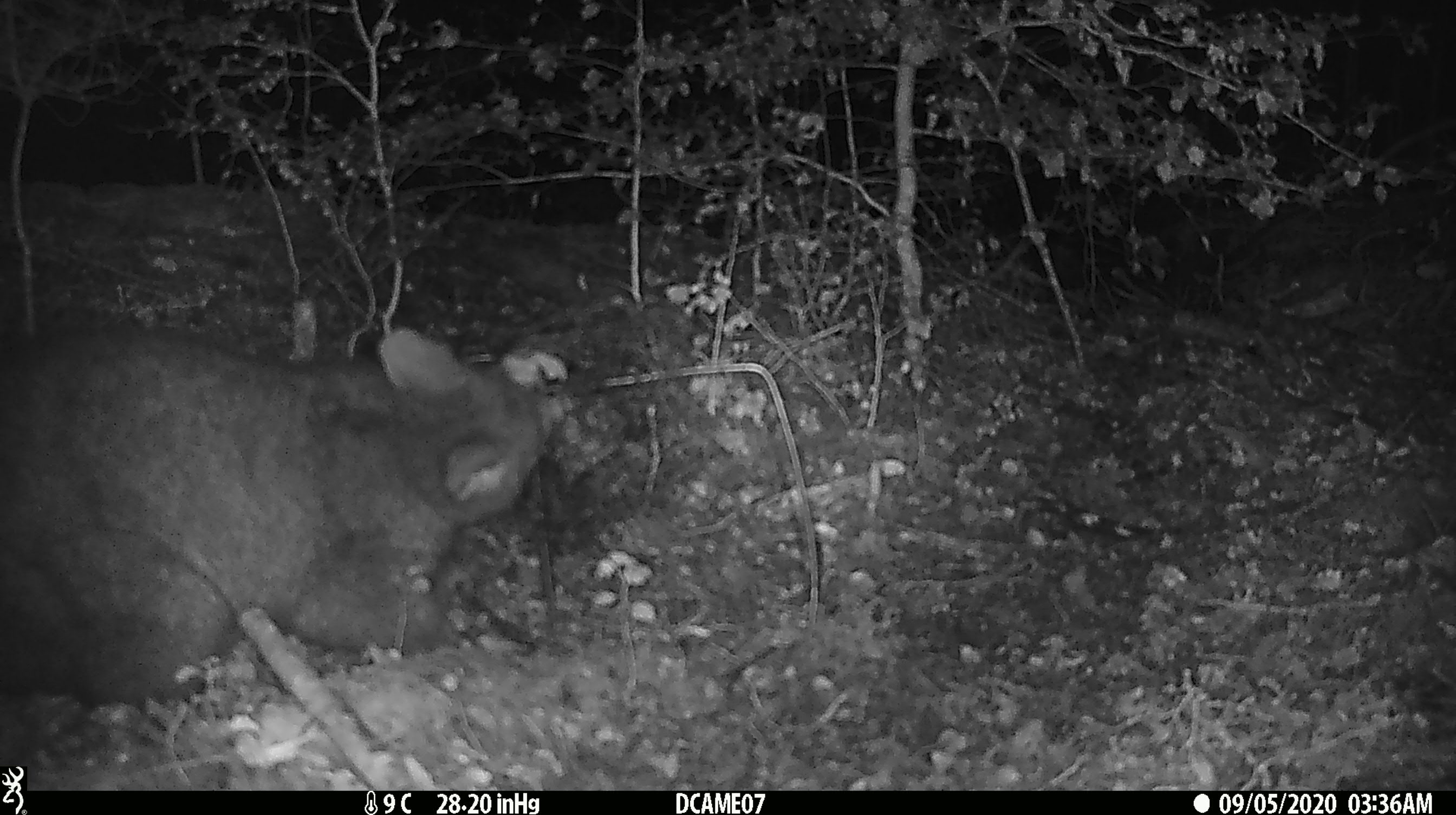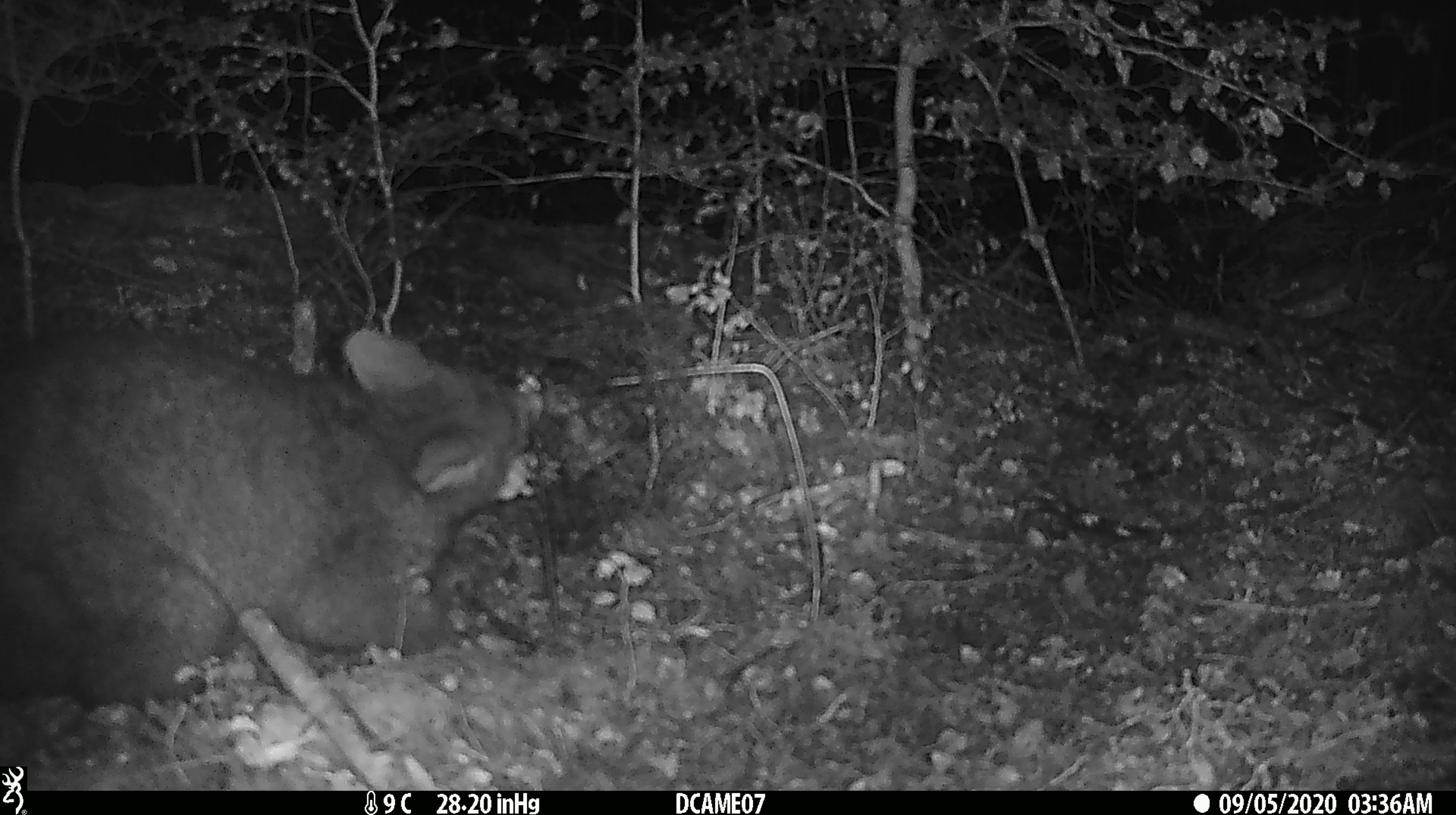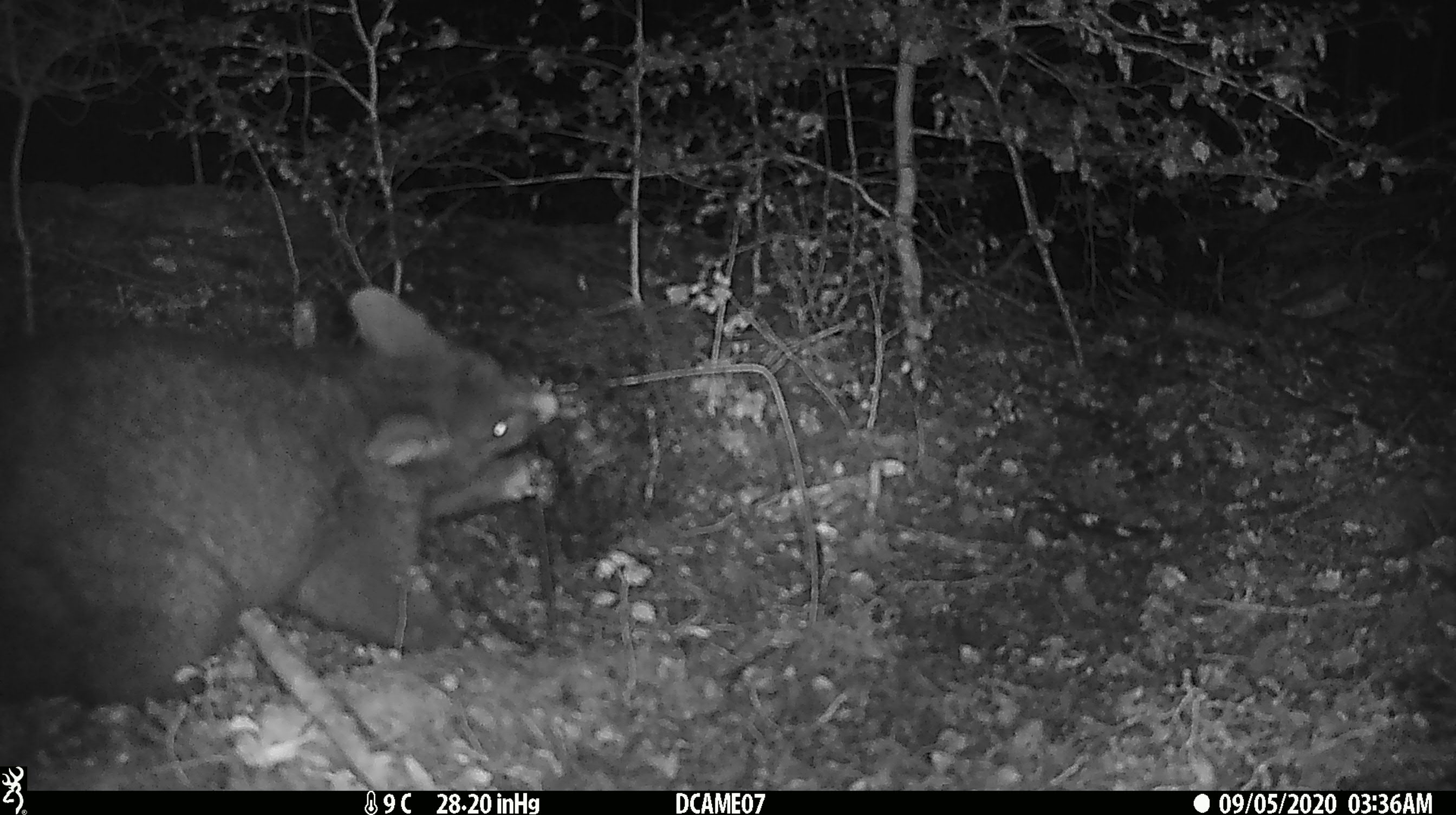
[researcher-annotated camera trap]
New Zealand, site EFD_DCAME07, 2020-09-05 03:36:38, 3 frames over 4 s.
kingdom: Animalia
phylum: Chordata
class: Mammalia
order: Diprotodontia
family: Phalangeridae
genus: Trichosurus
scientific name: Trichosurus vulpecula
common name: common brushtail possum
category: possum